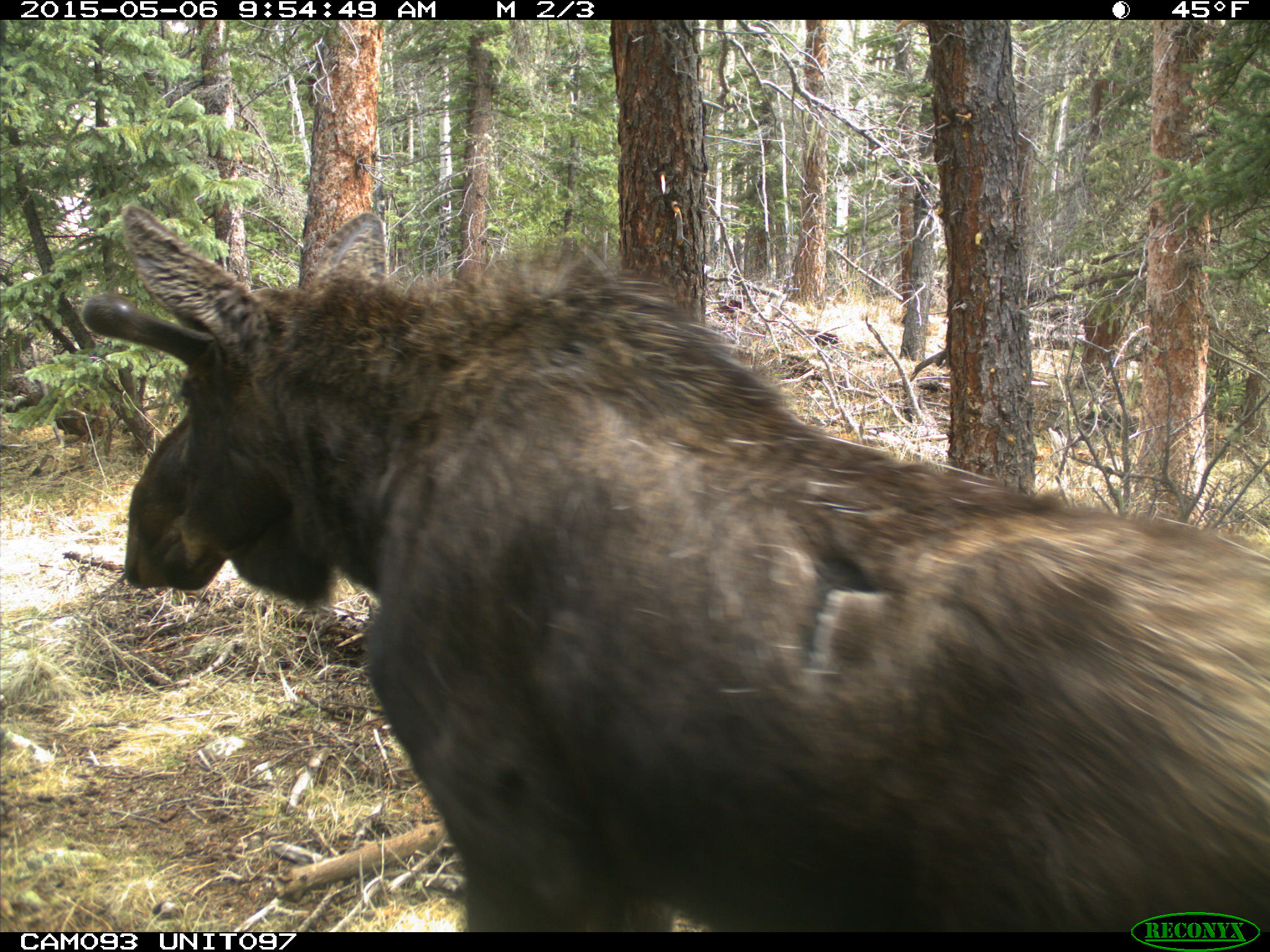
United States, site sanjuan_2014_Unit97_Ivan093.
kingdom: Animalia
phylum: Chordata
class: Mammalia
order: Artiodactyla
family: Cervidae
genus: Alces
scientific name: Alces alces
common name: moose